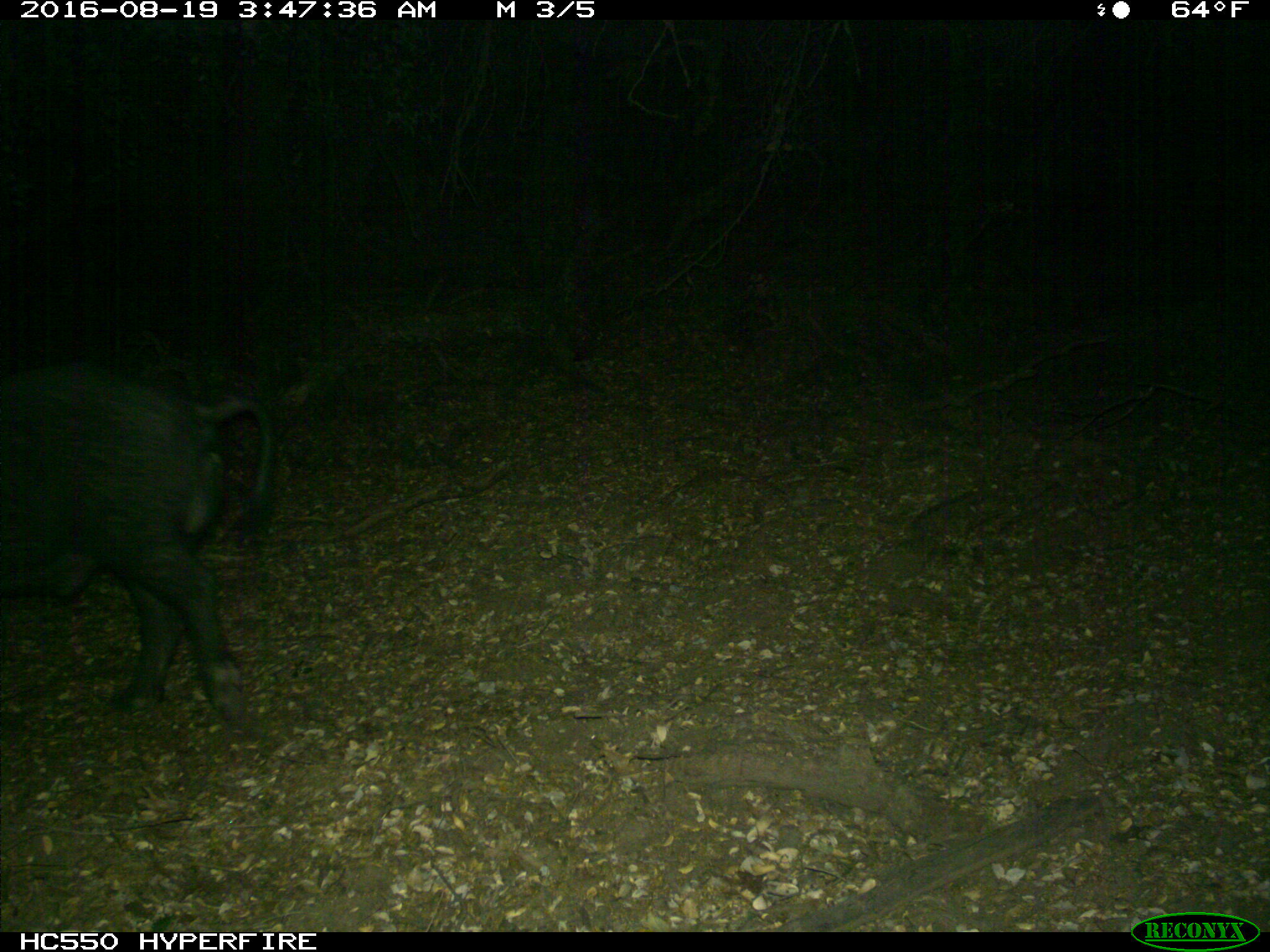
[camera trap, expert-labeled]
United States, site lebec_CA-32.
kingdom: Animalia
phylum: Chordata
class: Mammalia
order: Artiodactyla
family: Suidae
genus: Sus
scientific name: Sus scrofa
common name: wild boar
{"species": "Sus scrofa (wild boar)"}